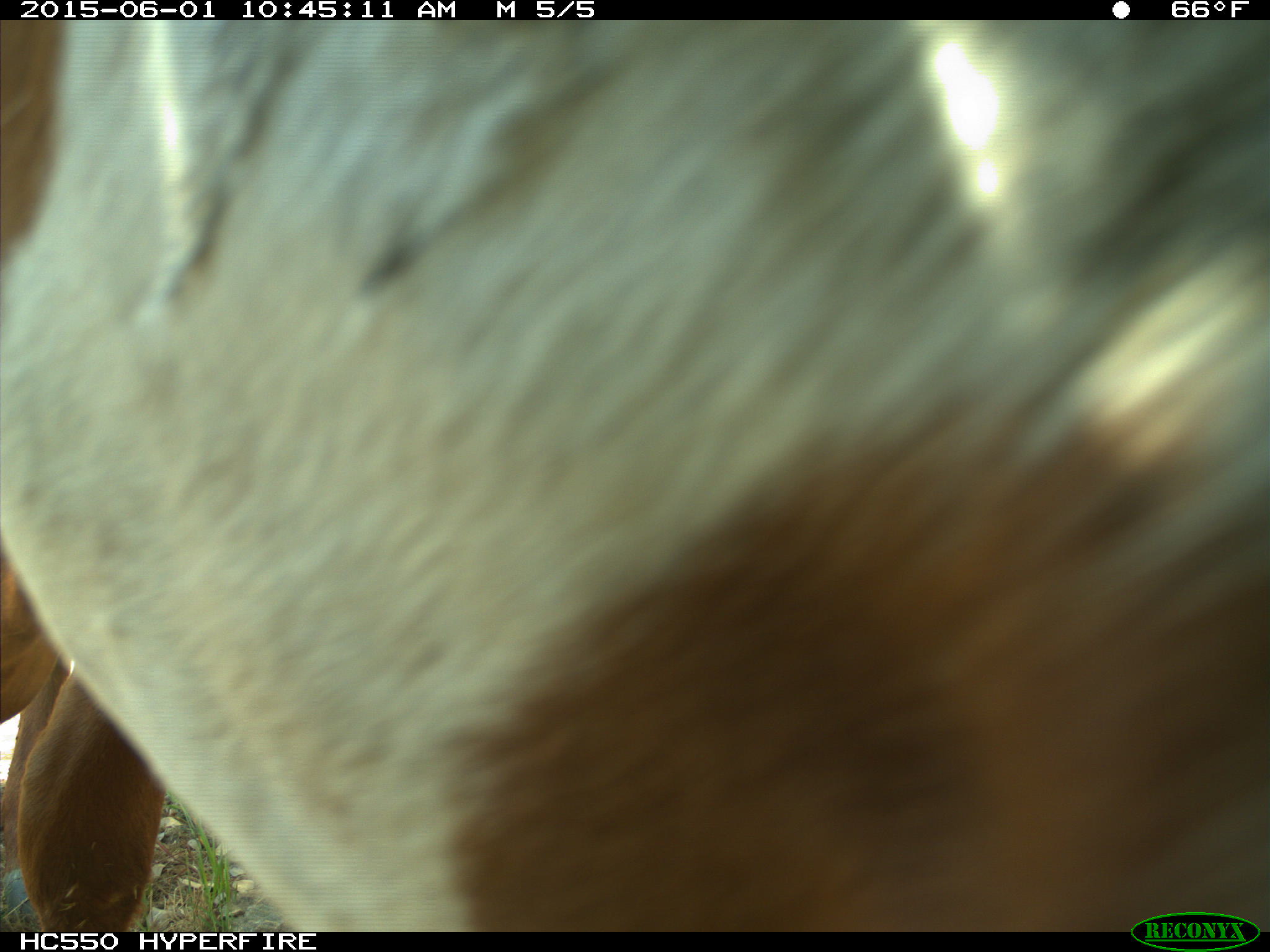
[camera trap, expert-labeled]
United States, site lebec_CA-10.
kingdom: Animalia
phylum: Chordata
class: Mammalia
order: Artiodactyla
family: Bovidae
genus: Bos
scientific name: Bos taurus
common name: domestic cow